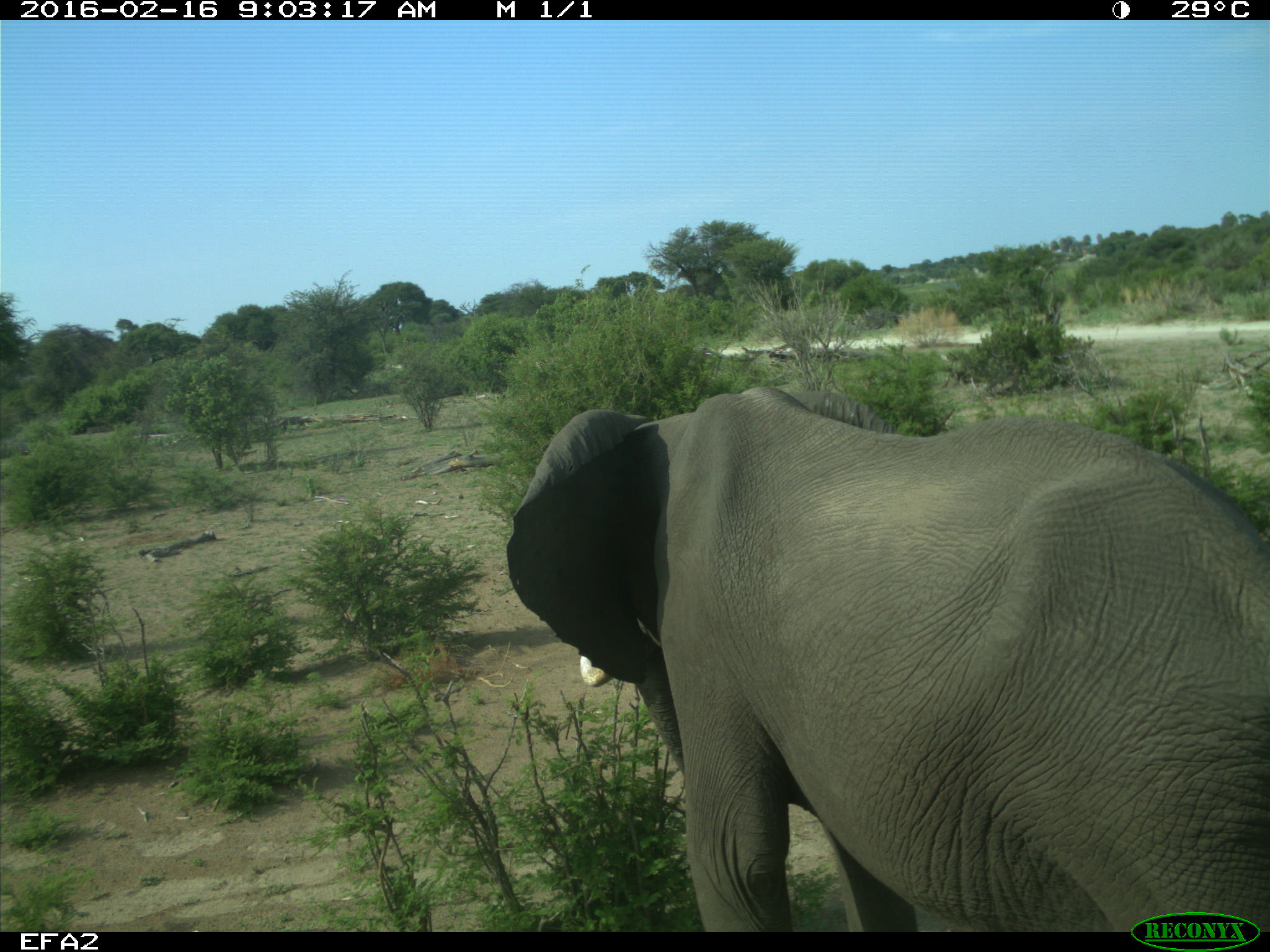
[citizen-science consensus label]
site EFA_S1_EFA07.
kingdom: Animalia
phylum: Chordata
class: Mammalia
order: Proboscidea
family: Elephantidae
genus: Loxodonta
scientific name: Loxodonta africana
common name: african bush elephant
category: elephant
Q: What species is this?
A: Elephant (african bush elephant) (Loxodonta africana).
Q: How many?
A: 1.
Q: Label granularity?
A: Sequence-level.